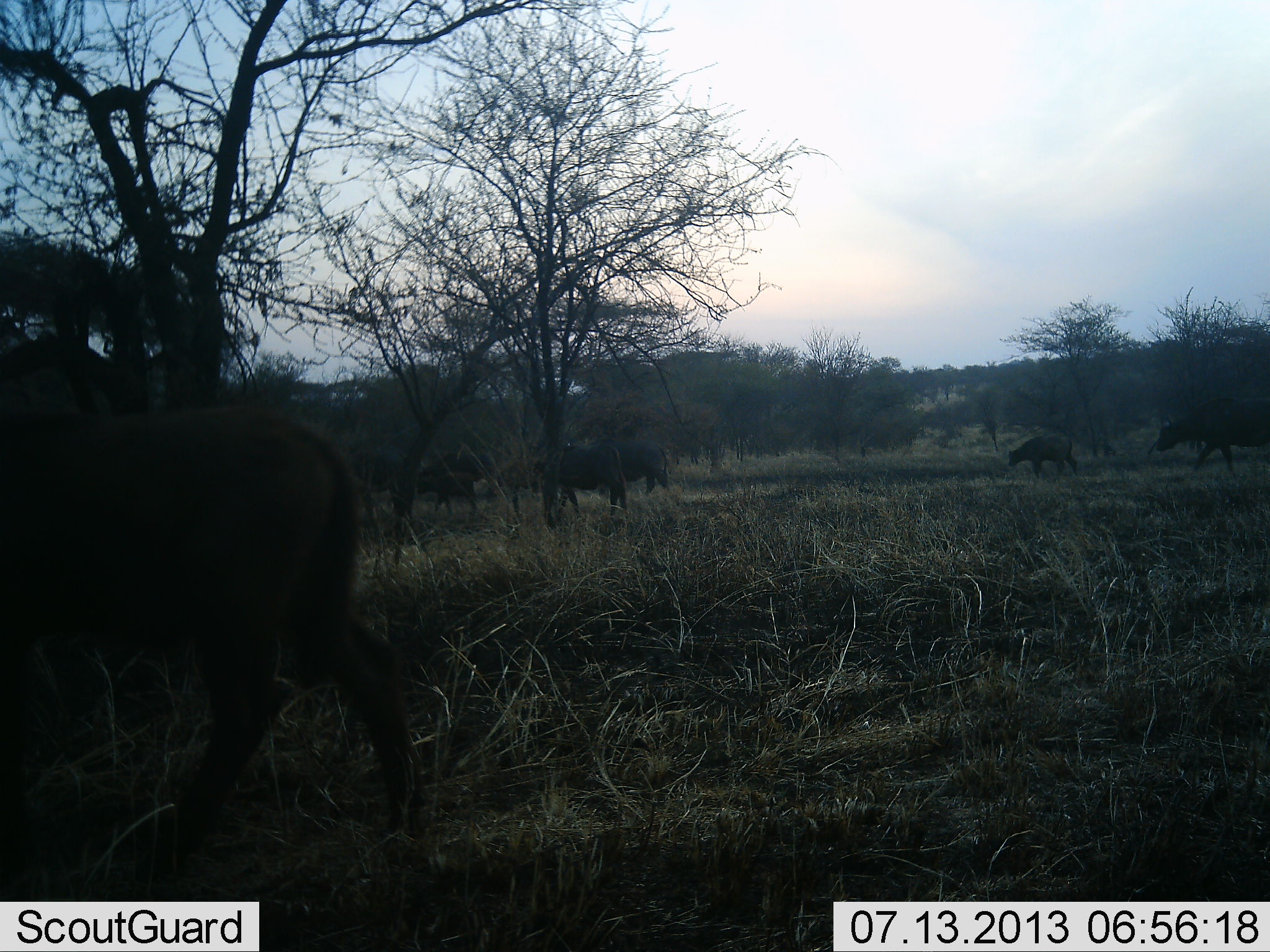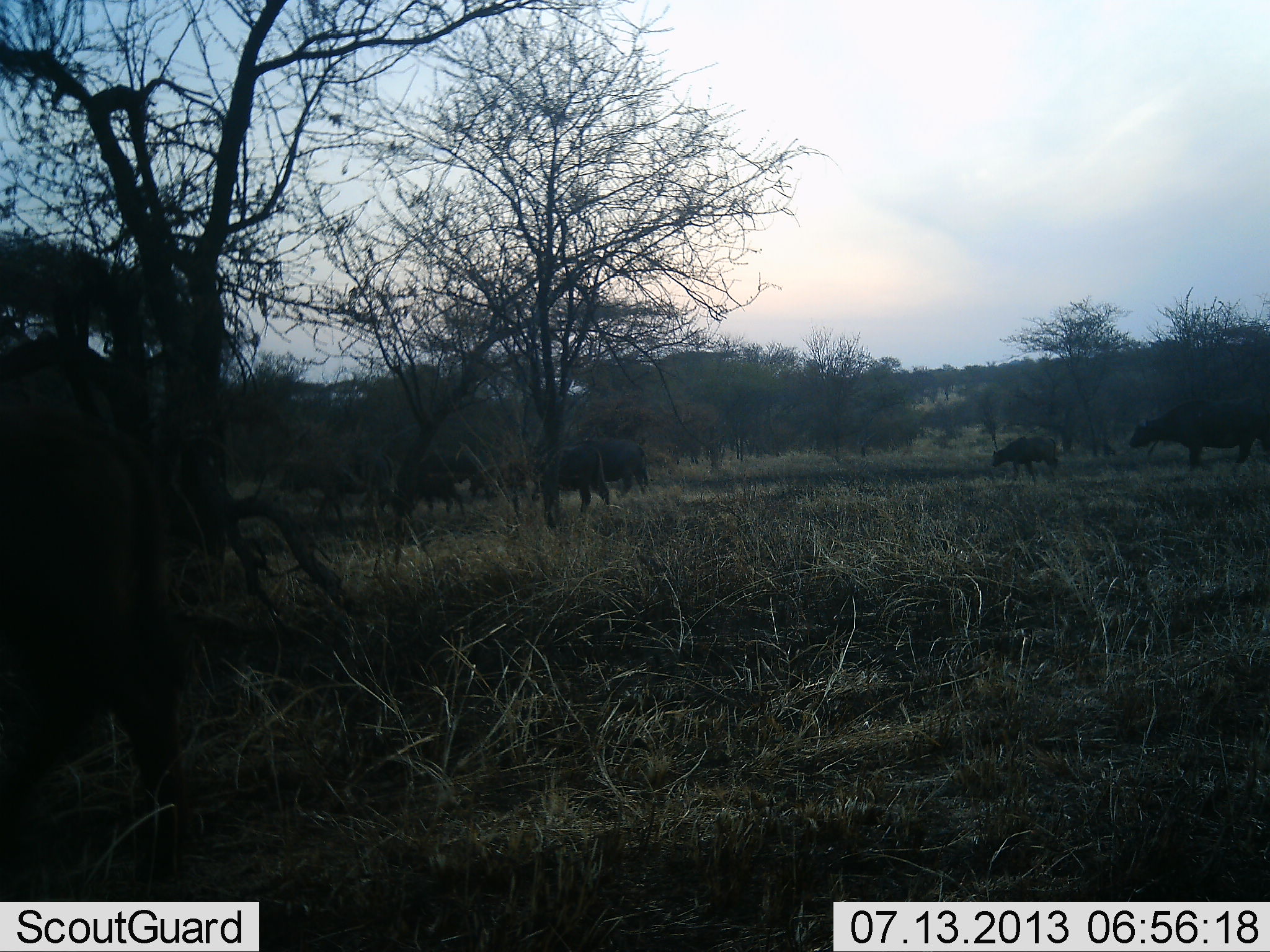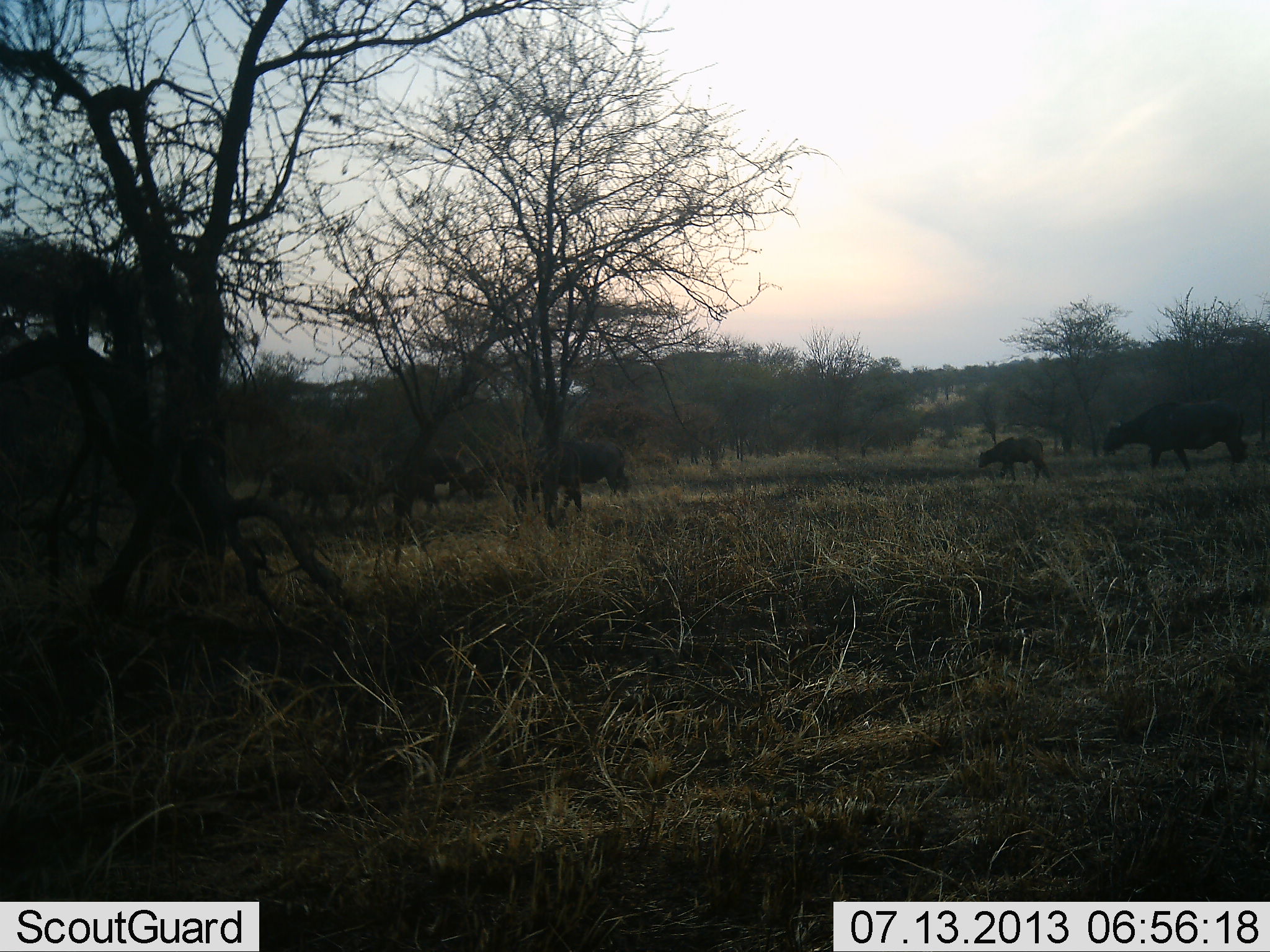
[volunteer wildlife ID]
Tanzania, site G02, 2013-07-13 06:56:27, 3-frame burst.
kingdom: Animalia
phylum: Chordata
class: Mammalia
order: Artiodactyla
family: Bovidae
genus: Syncerus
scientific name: Syncerus caffer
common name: cape buffalo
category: buffalo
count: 9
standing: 20%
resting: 0%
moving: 90%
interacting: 0%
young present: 40%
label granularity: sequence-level